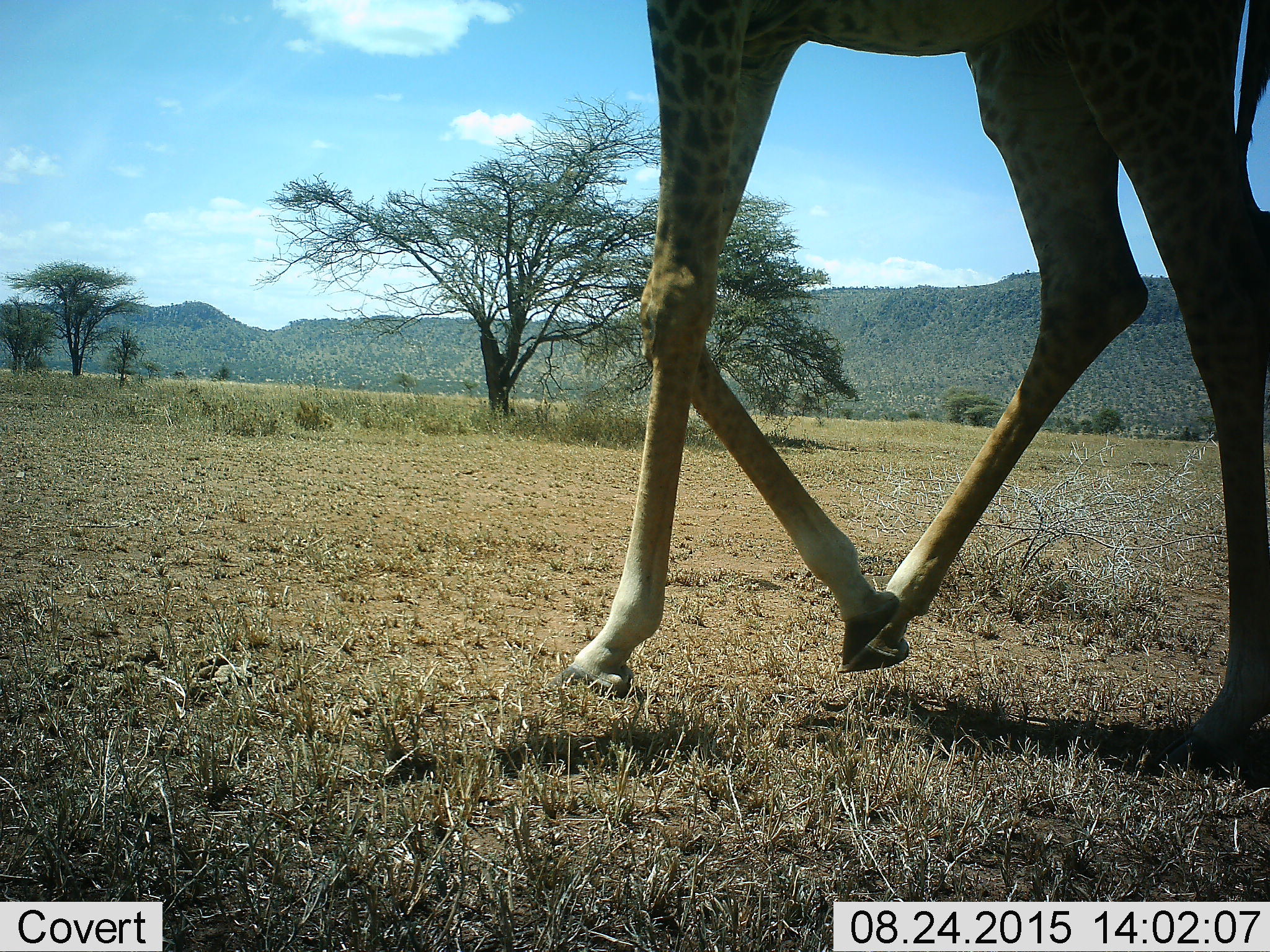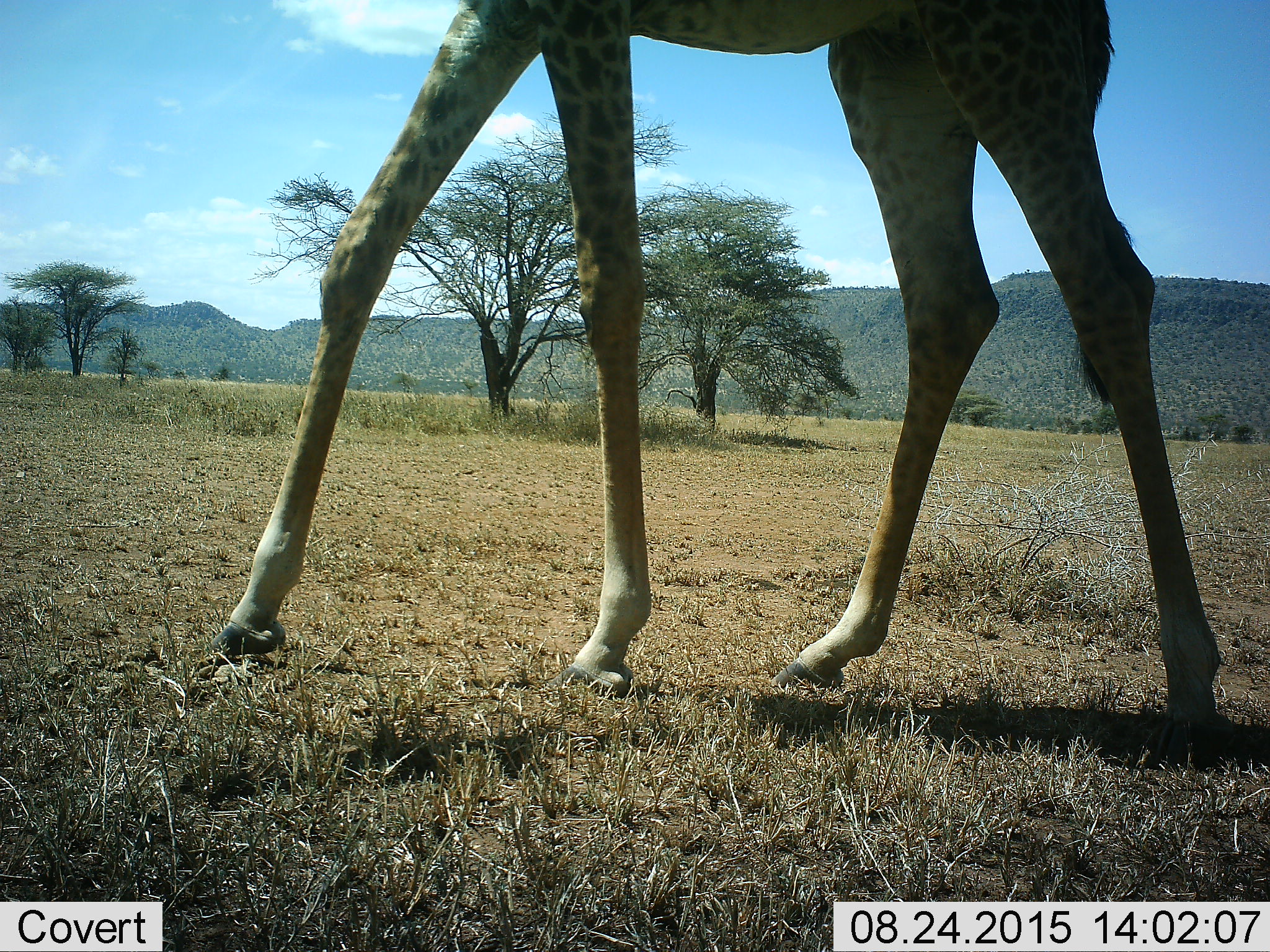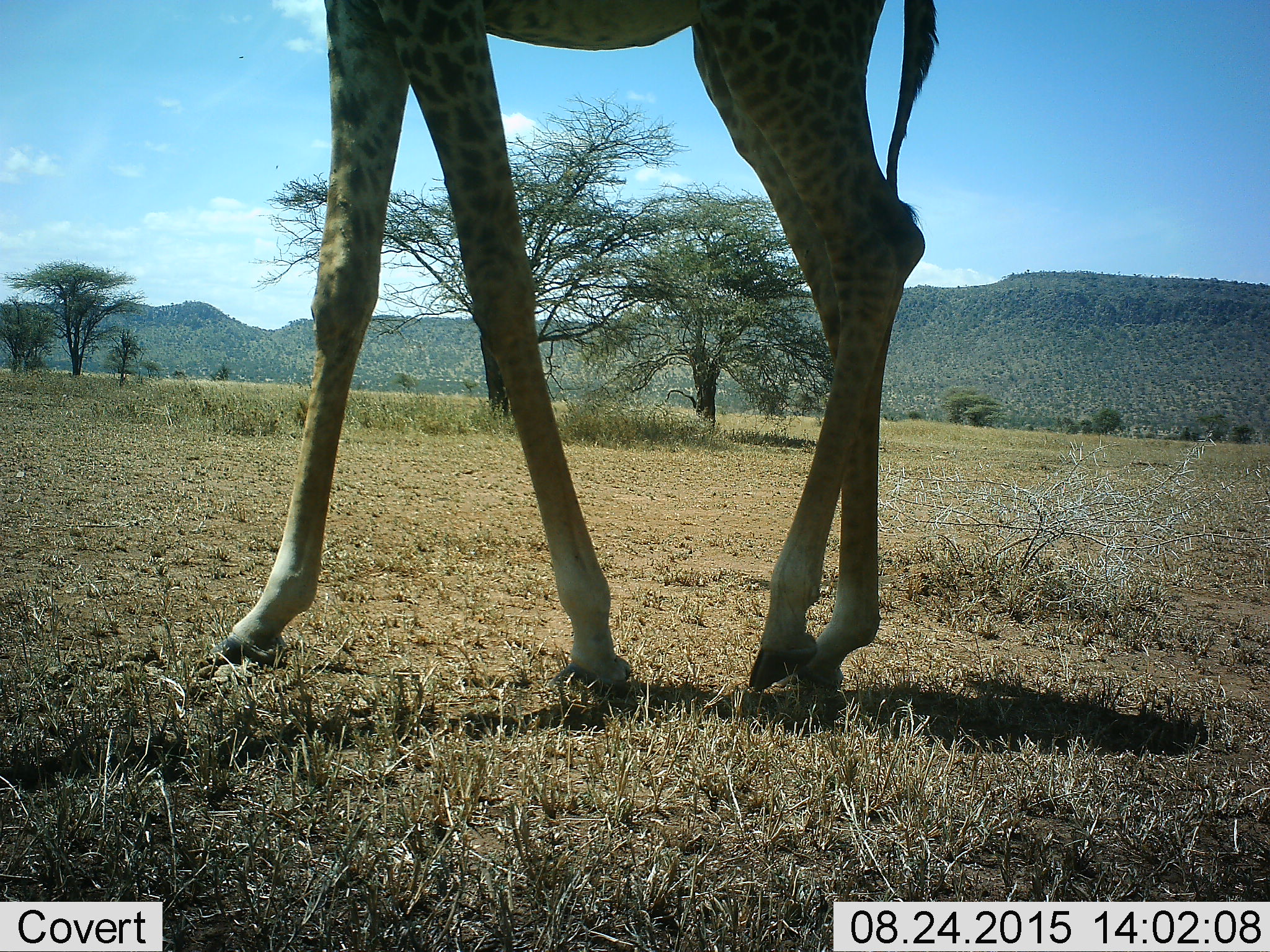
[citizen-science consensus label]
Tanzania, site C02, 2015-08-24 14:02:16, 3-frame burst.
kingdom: Animalia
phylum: Chordata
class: Mammalia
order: Artiodactyla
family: Giraffidae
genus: Giraffa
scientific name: Giraffa camelopardalis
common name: giraffe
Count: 1.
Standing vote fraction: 0%.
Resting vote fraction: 0%.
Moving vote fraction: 100%.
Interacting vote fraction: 0%.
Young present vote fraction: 0%.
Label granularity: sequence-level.